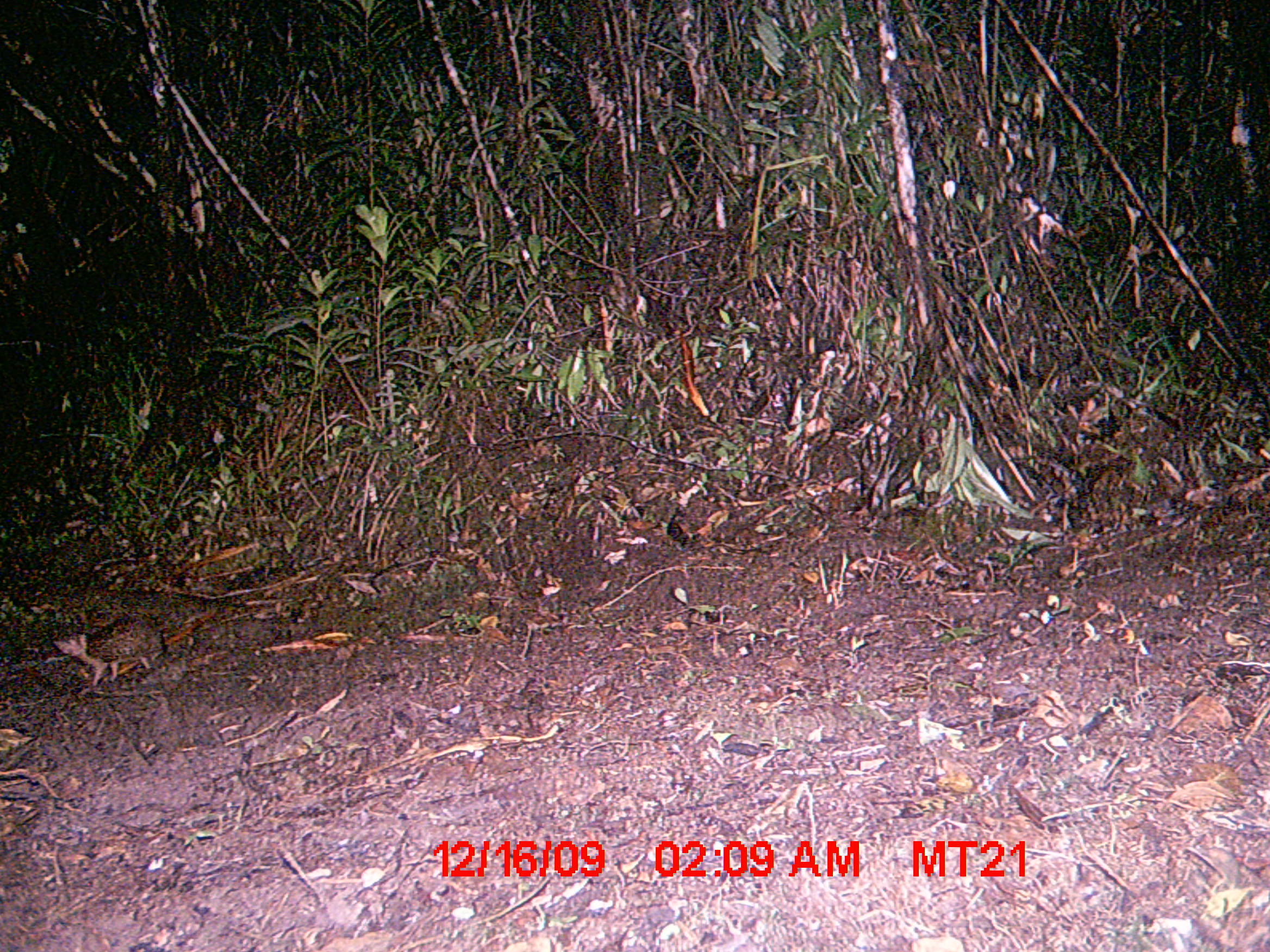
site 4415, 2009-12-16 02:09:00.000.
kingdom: Animalia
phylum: Chordata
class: Mammalia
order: Afrosoricida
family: Tenrecidae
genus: Setifer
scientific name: Setifer setosus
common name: greater hedgehog tenrec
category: setifer sp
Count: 1.